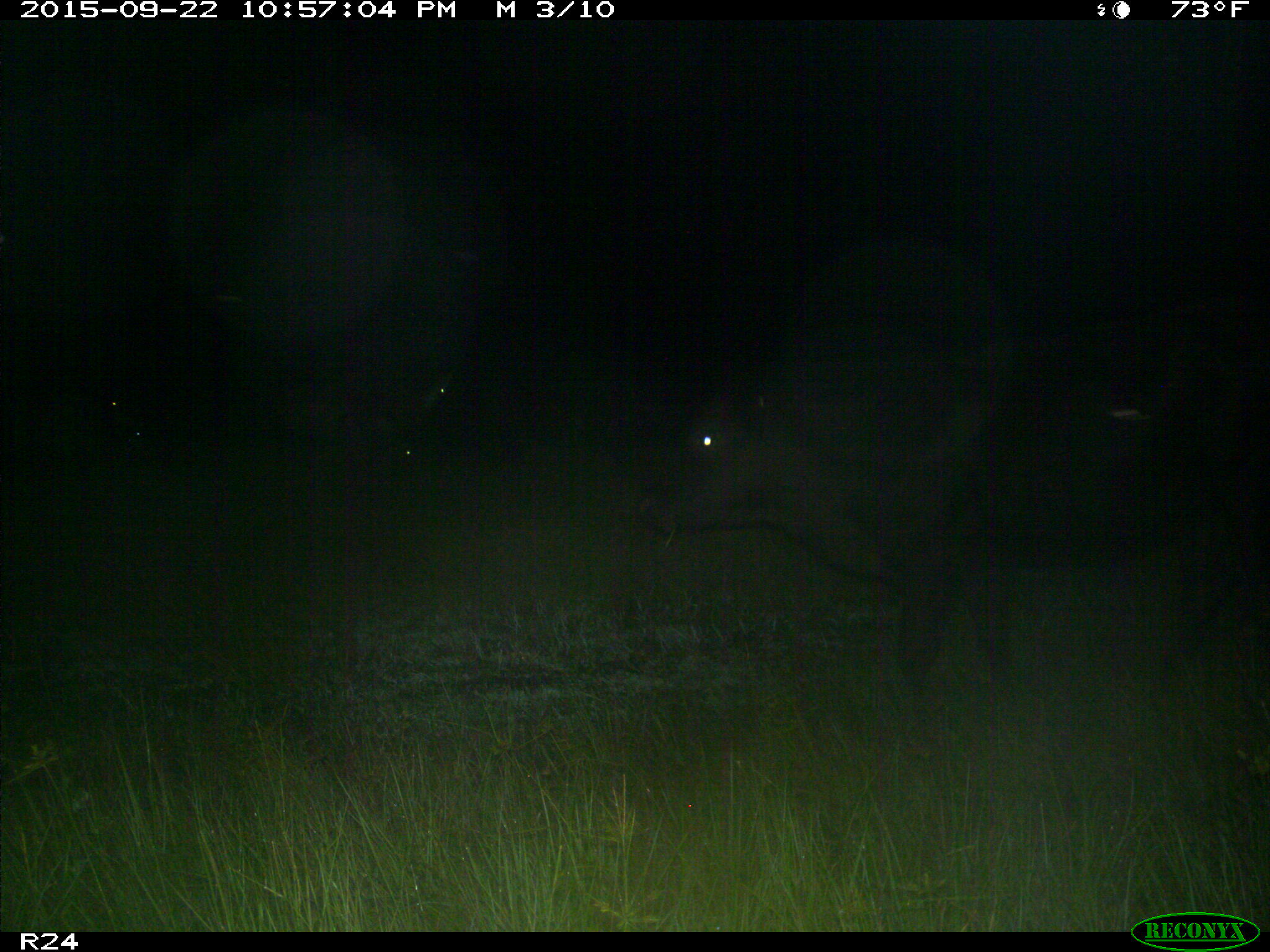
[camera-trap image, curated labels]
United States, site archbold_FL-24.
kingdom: Animalia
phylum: Chordata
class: Mammalia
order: Artiodactyla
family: Bovidae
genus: Bos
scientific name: Bos taurus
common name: domestic cow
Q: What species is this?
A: Bos taurus (domestic cow).